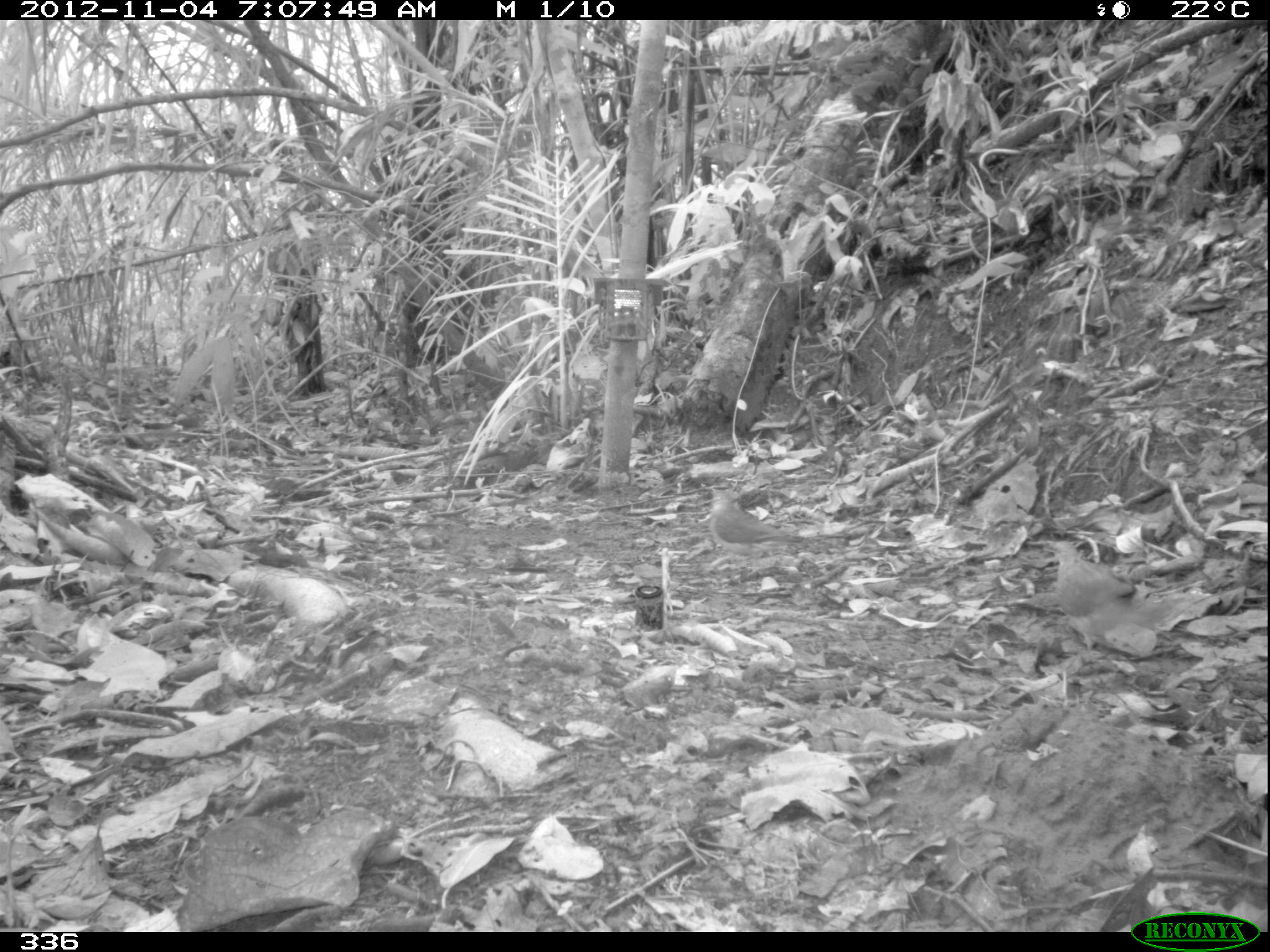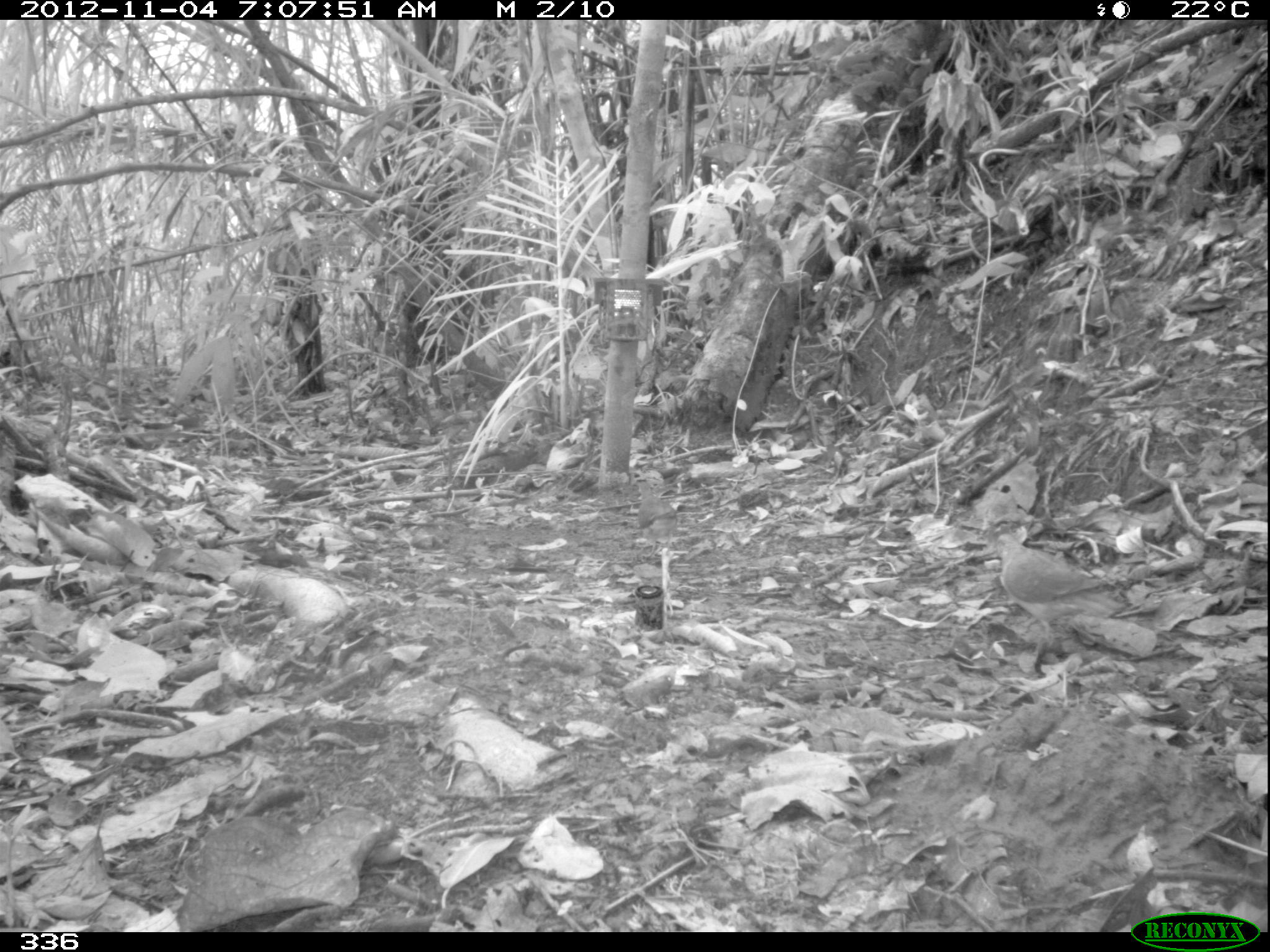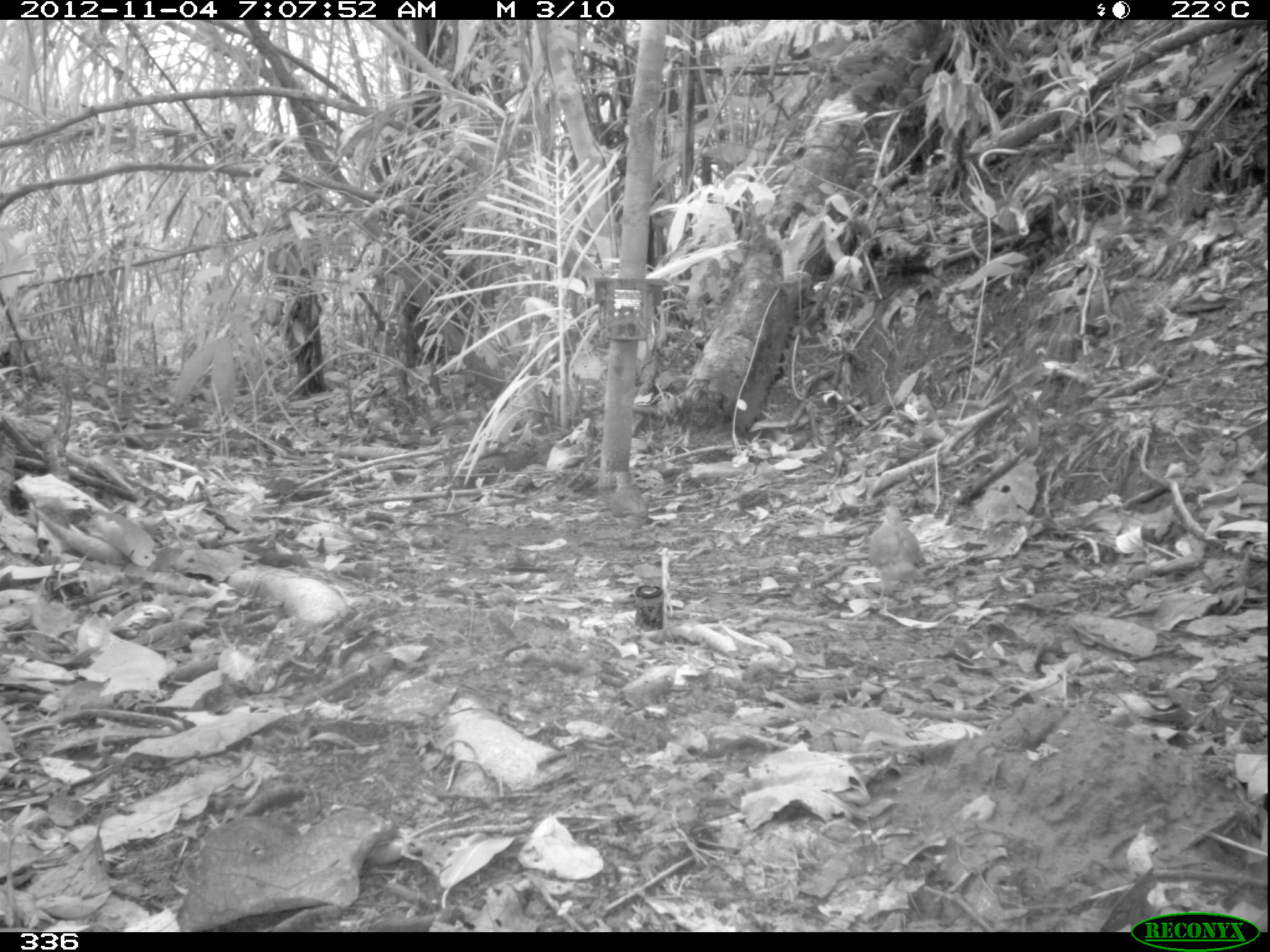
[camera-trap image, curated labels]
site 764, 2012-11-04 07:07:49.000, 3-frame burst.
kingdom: Animalia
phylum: Chordata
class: Aves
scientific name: Aves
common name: bird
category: unknown bird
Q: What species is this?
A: Unknown bird (bird) (Aves).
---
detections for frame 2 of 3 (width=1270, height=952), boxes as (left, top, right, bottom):
unknown bird: (996, 532, 1122, 641)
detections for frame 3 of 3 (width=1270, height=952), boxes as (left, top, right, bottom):
unknown bird: (868, 504, 919, 608)